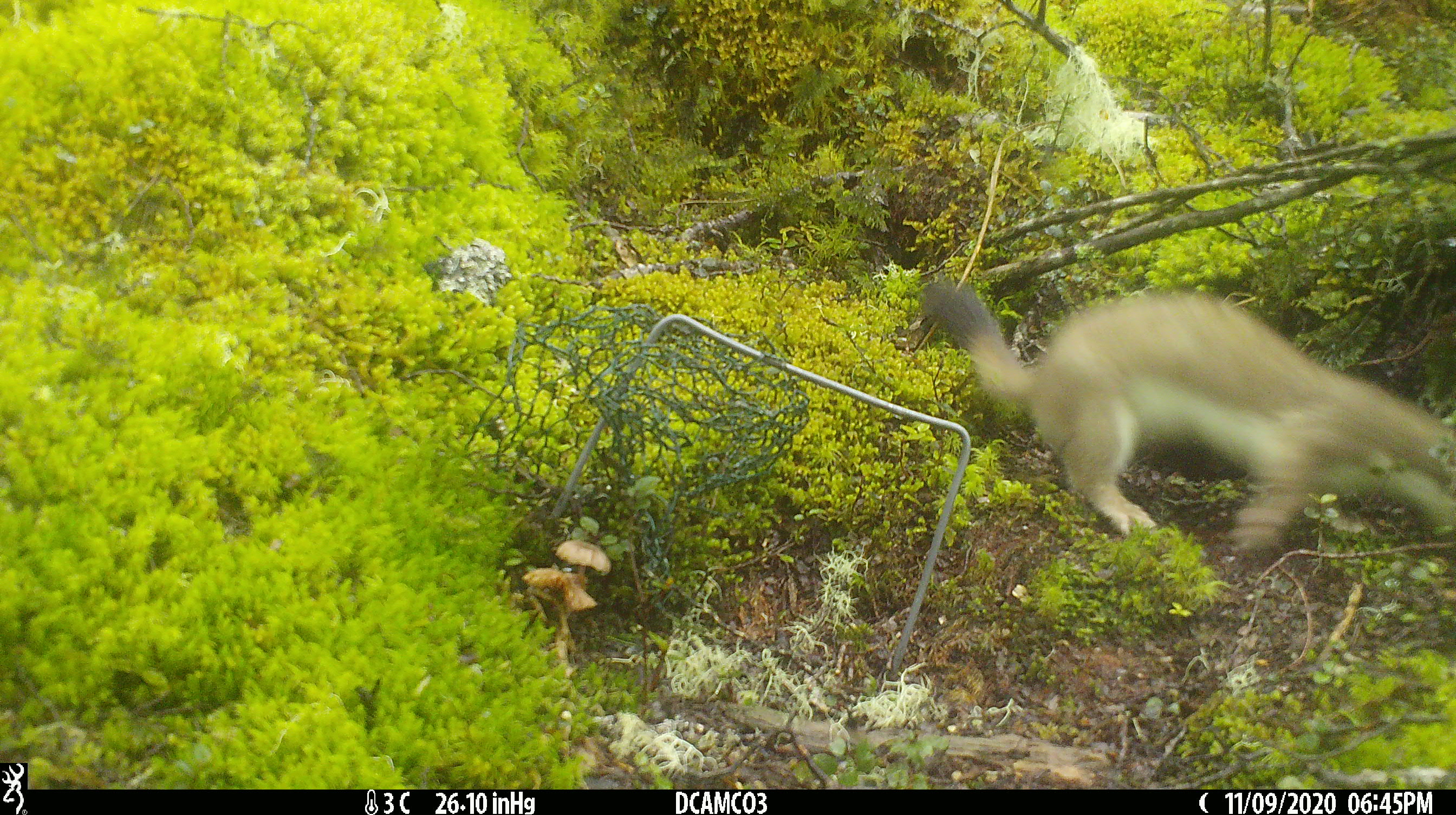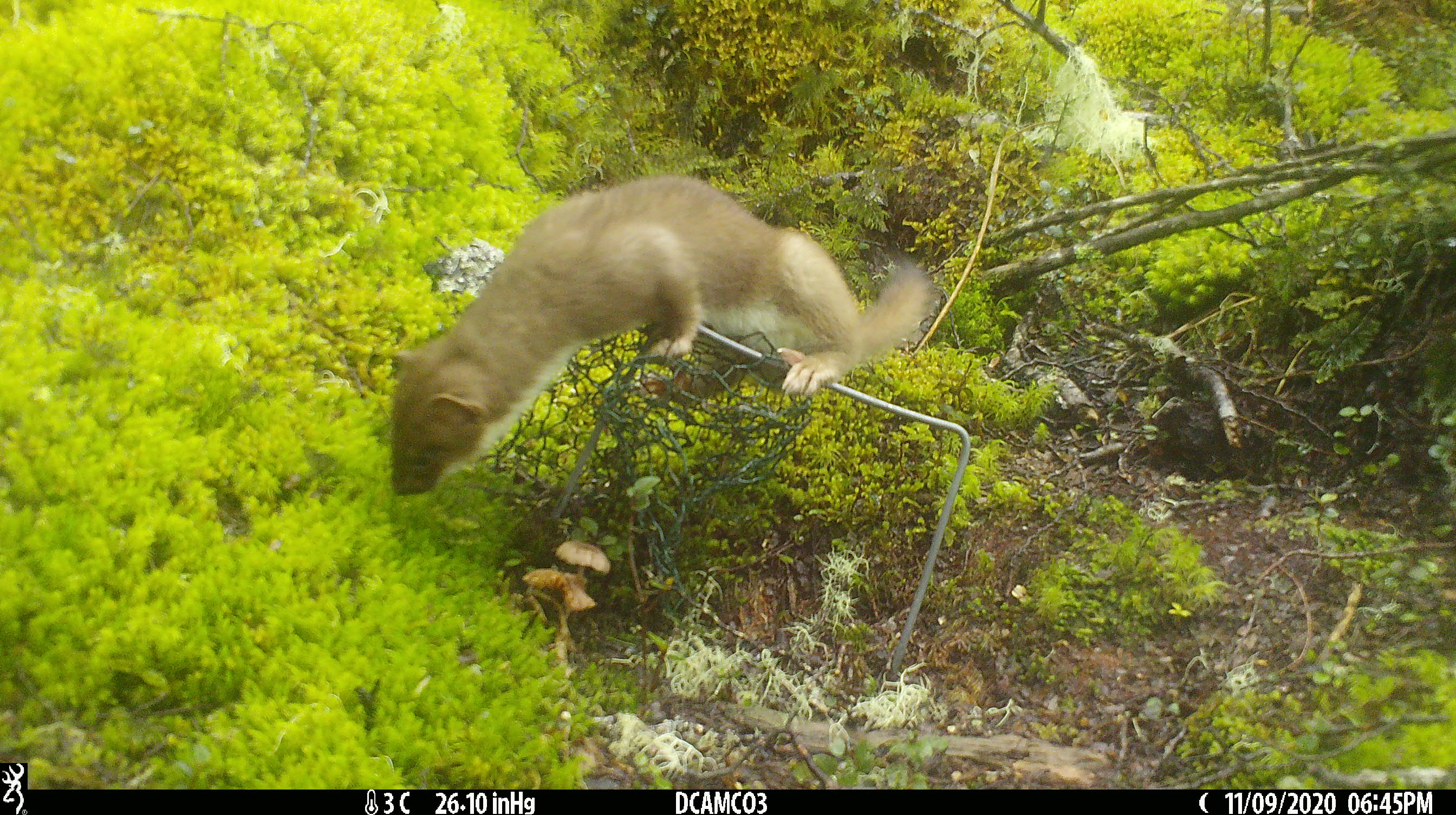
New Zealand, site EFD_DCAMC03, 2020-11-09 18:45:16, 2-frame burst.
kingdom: Animalia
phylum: Chordata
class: Mammalia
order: Carnivora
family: Mustelidae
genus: Mustela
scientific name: Mustela erminea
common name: stoat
Stoat (Mustela erminea).